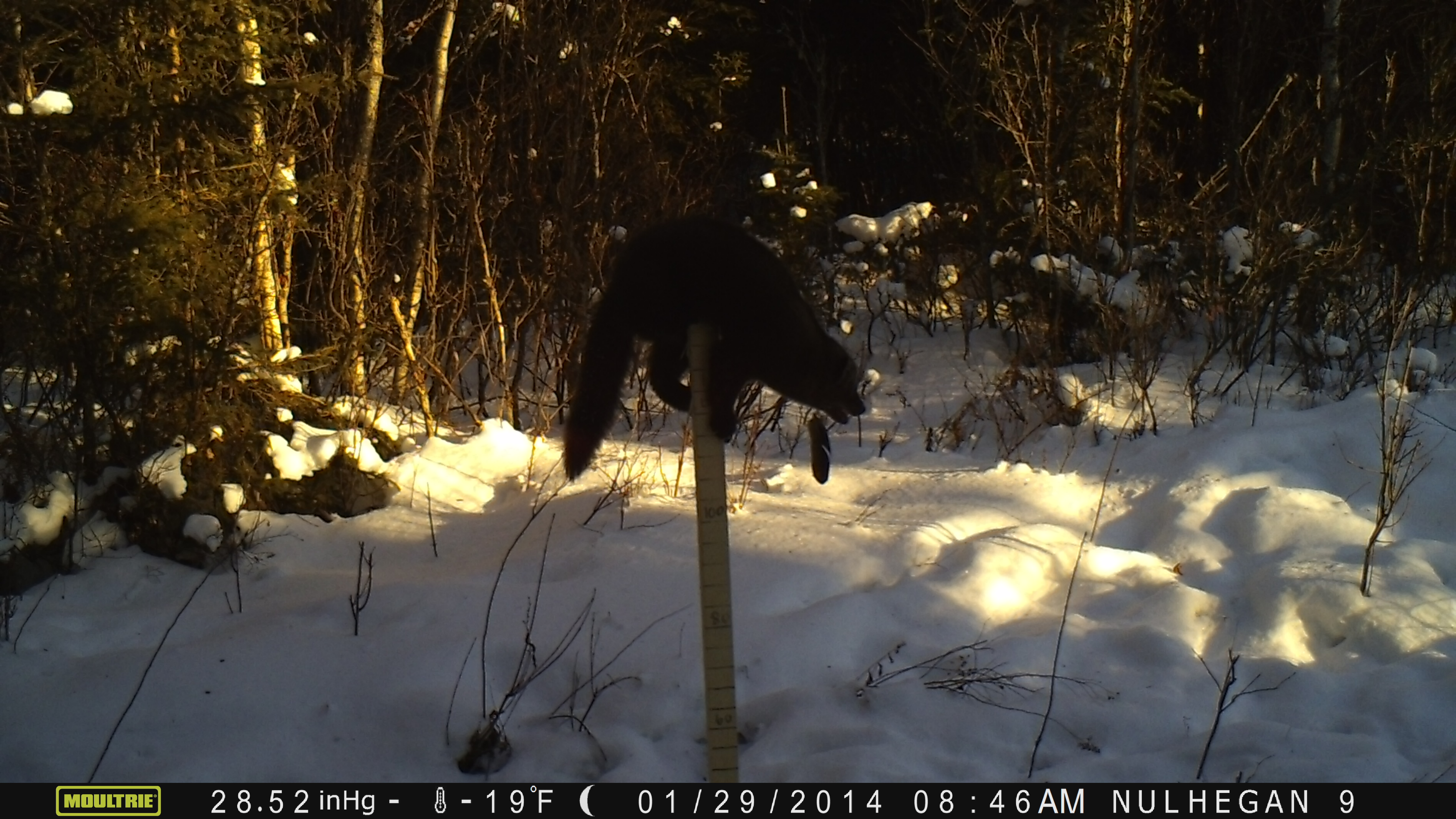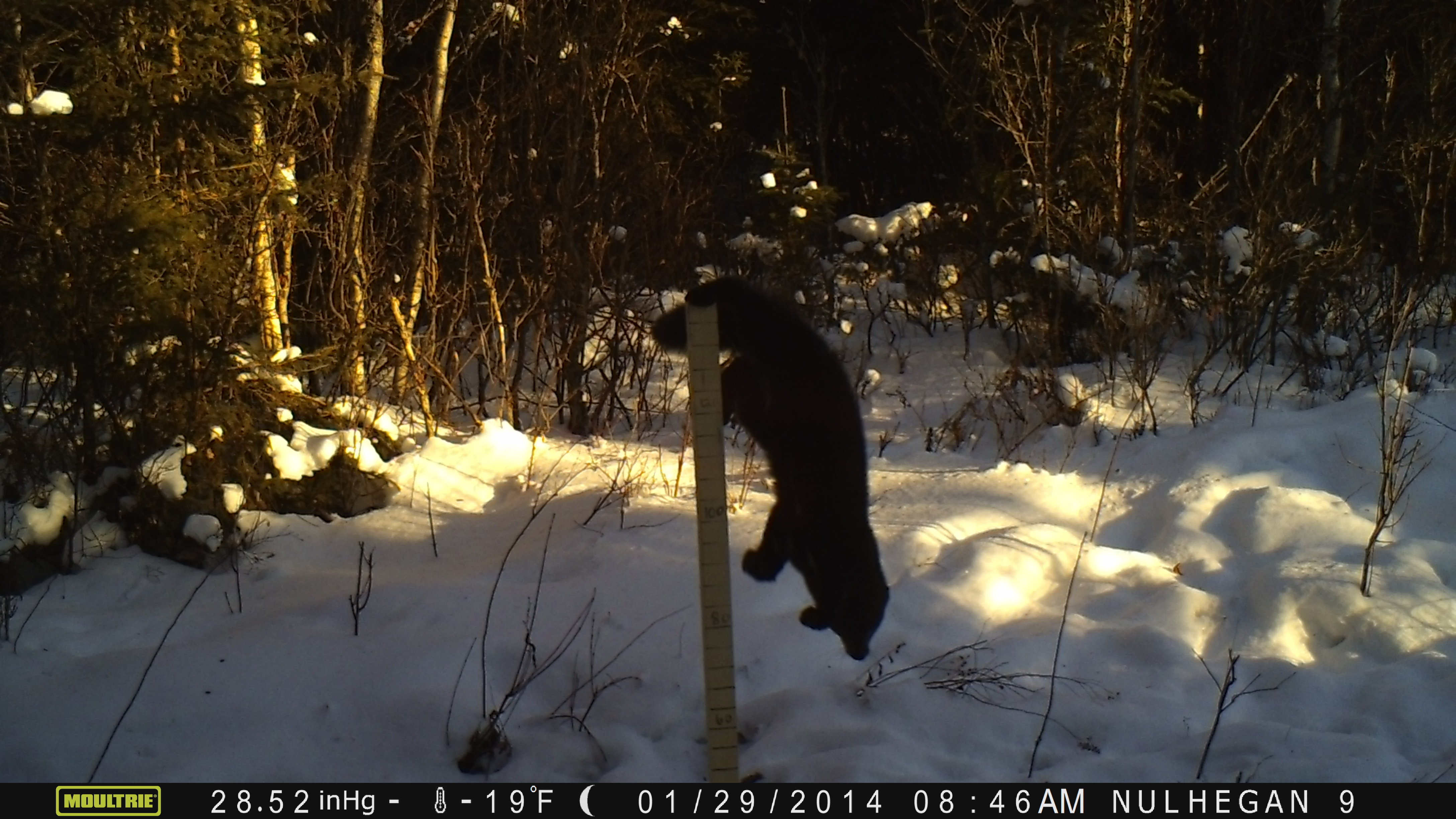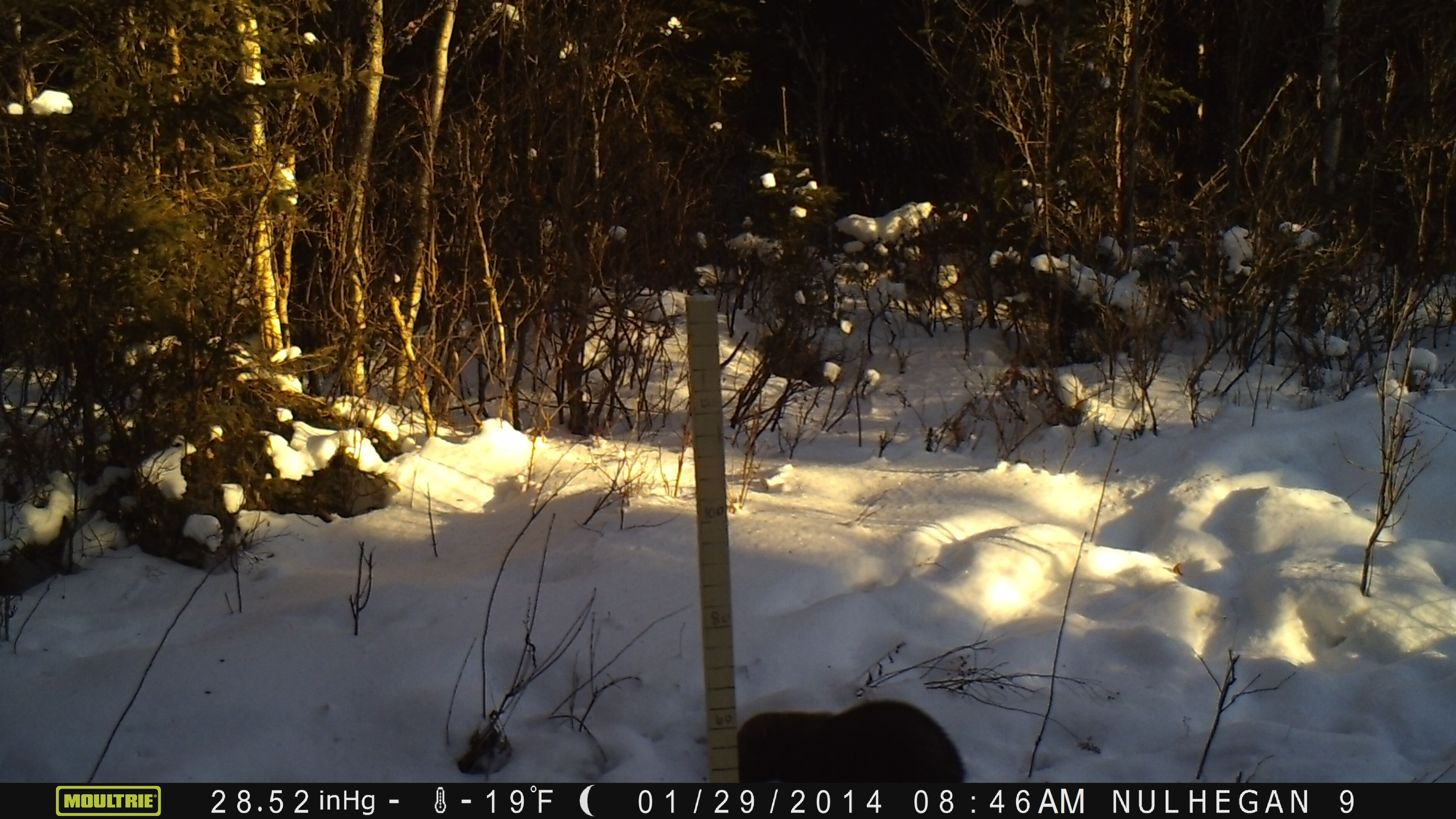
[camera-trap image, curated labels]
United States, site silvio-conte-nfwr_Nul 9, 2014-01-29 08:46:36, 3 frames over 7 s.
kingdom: Animalia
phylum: Chordata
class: Mammalia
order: Carnivora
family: Mustelidae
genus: Pekania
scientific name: Pekania pennanti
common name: fisher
Fisher (Pekania pennanti).